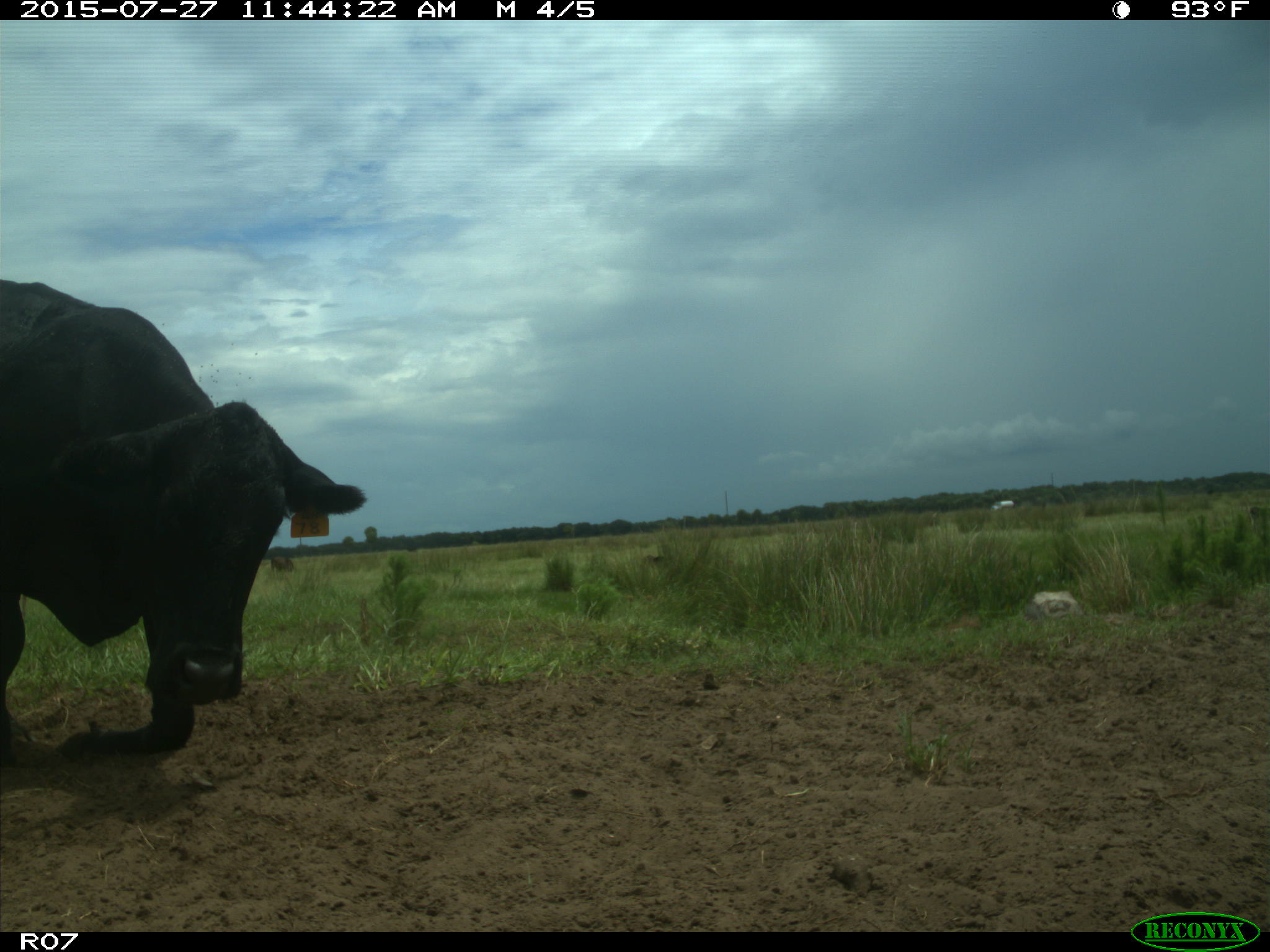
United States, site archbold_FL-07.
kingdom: Animalia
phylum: Chordata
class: Mammalia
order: Artiodactyla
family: Bovidae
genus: Bos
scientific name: Bos taurus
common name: domestic cow